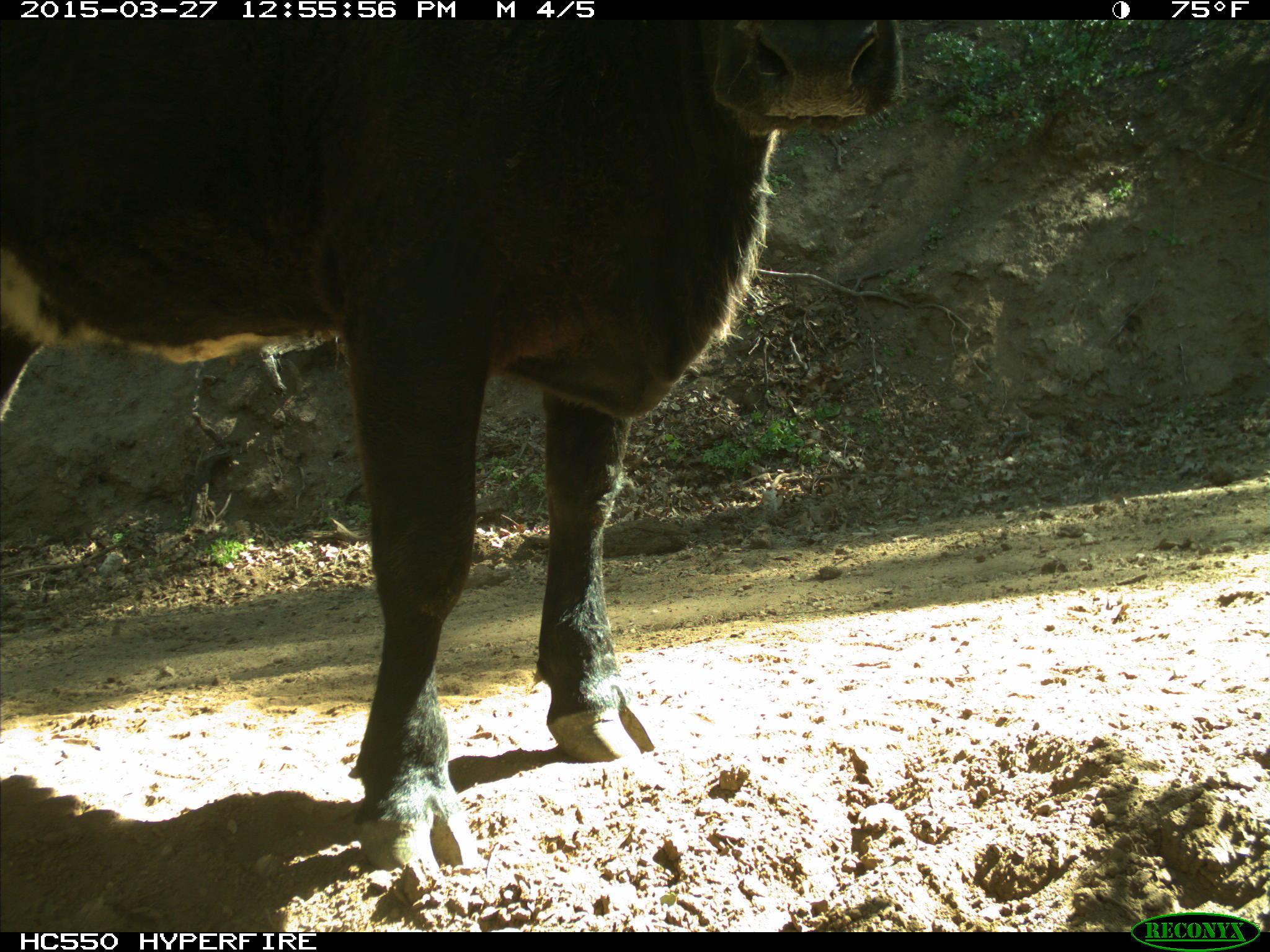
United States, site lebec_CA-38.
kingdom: Animalia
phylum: Chordata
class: Mammalia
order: Artiodactyla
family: Bovidae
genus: Bos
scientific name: Bos taurus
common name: domestic cow